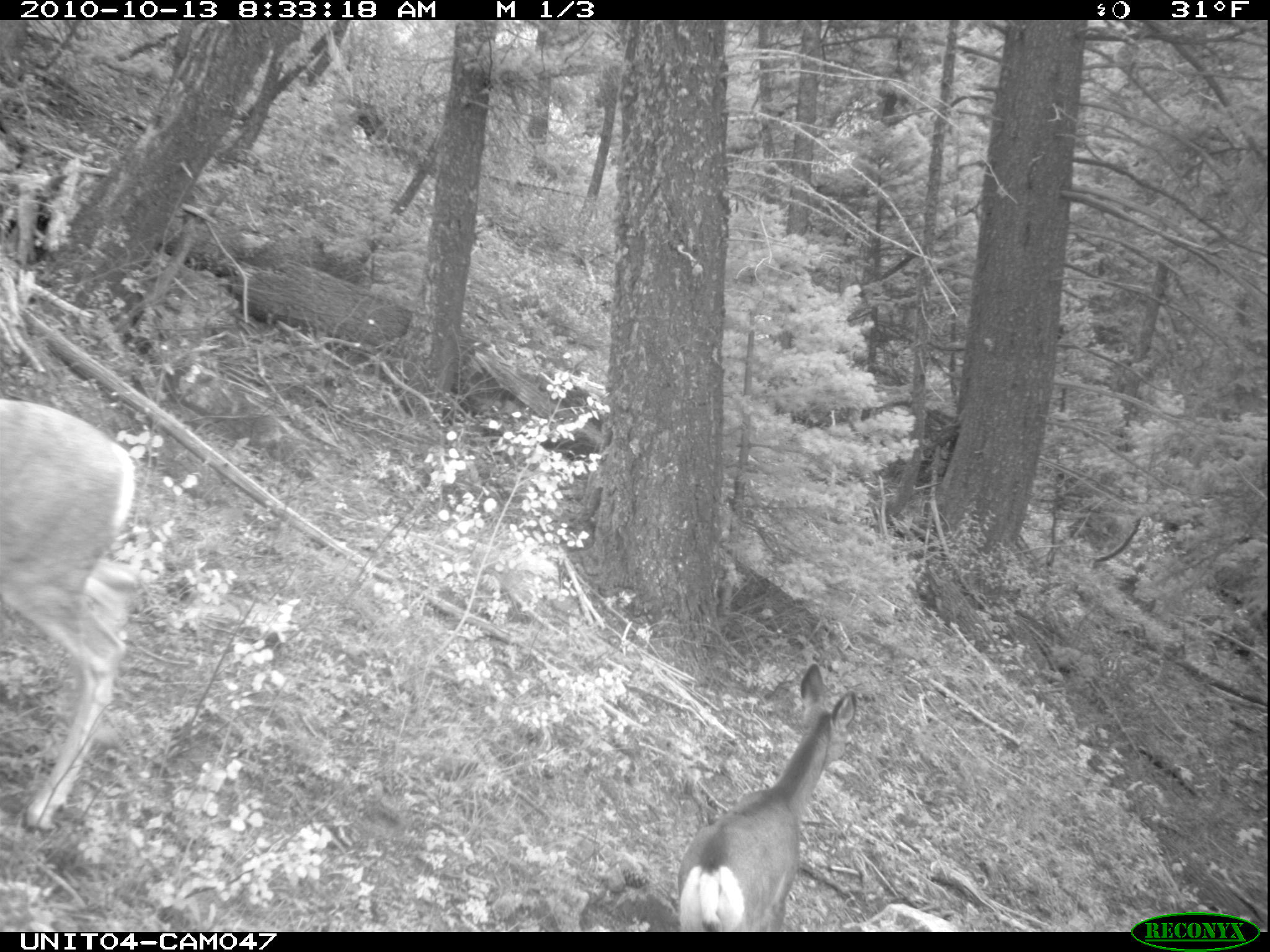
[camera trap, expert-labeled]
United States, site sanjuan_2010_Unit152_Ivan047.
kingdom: Animalia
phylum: Chordata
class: Mammalia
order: Artiodactyla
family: Cervidae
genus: Odocoileus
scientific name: Odocoileus hemionus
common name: mule deer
Odocoileus hemionus (mule deer).